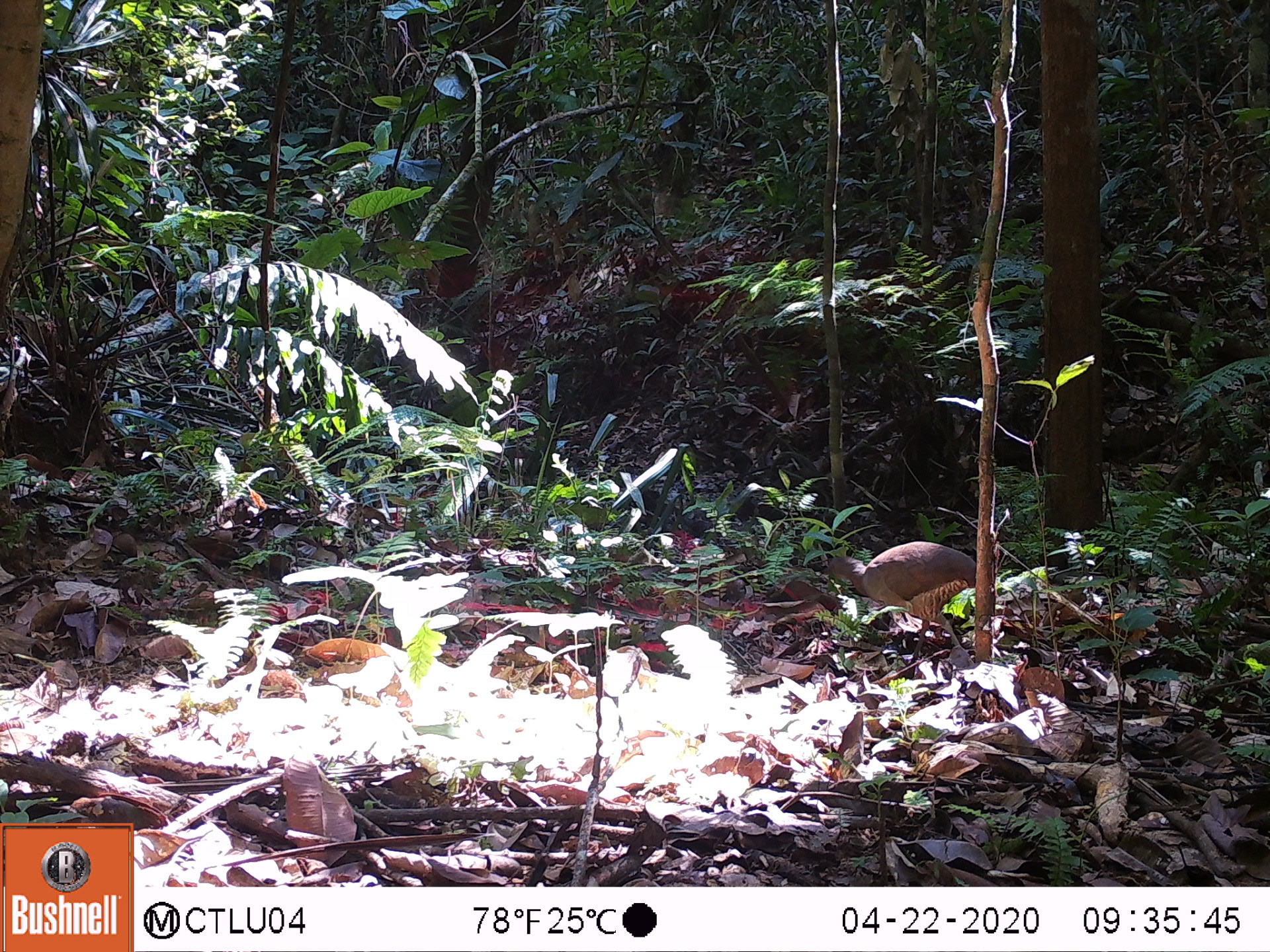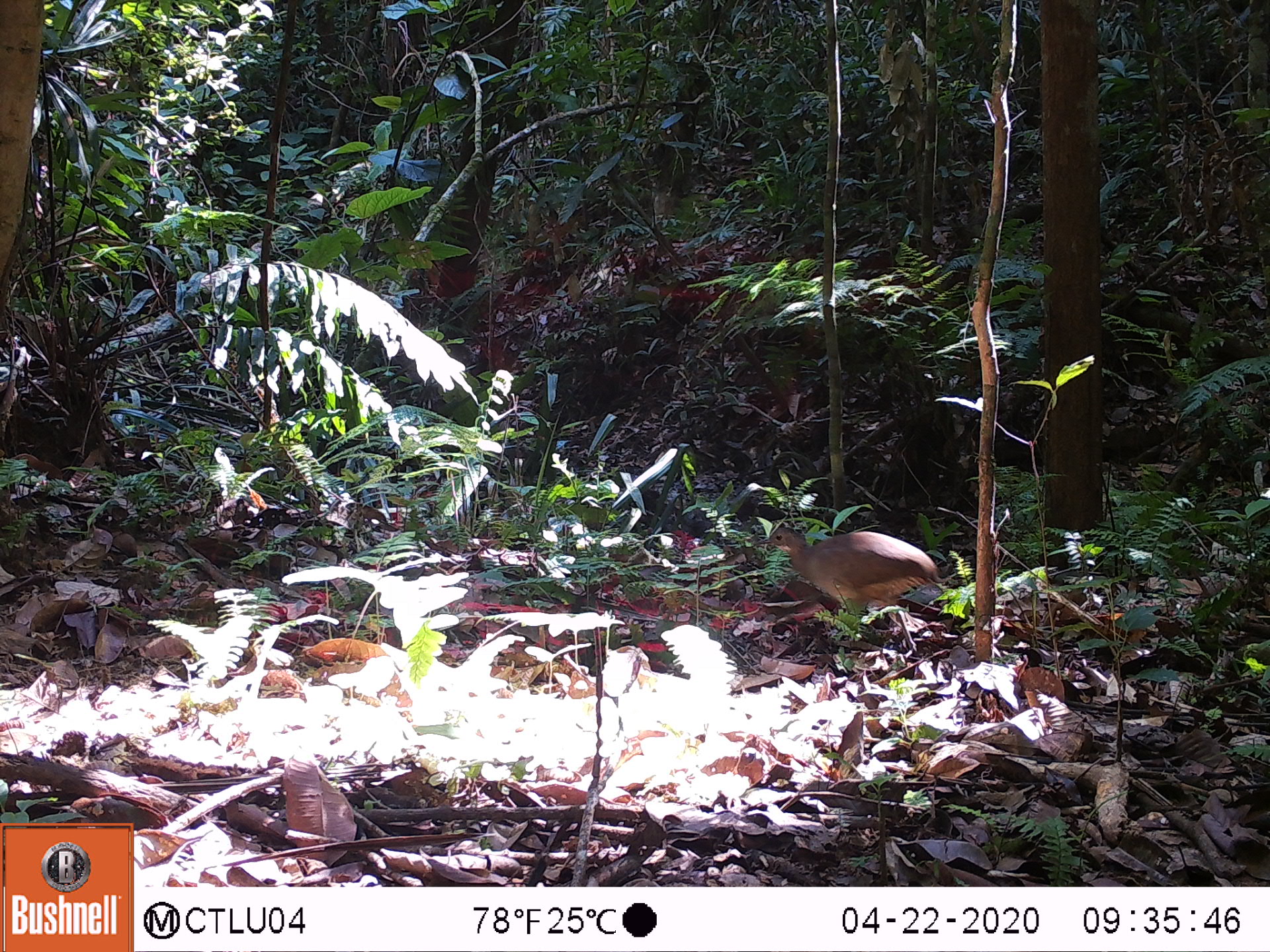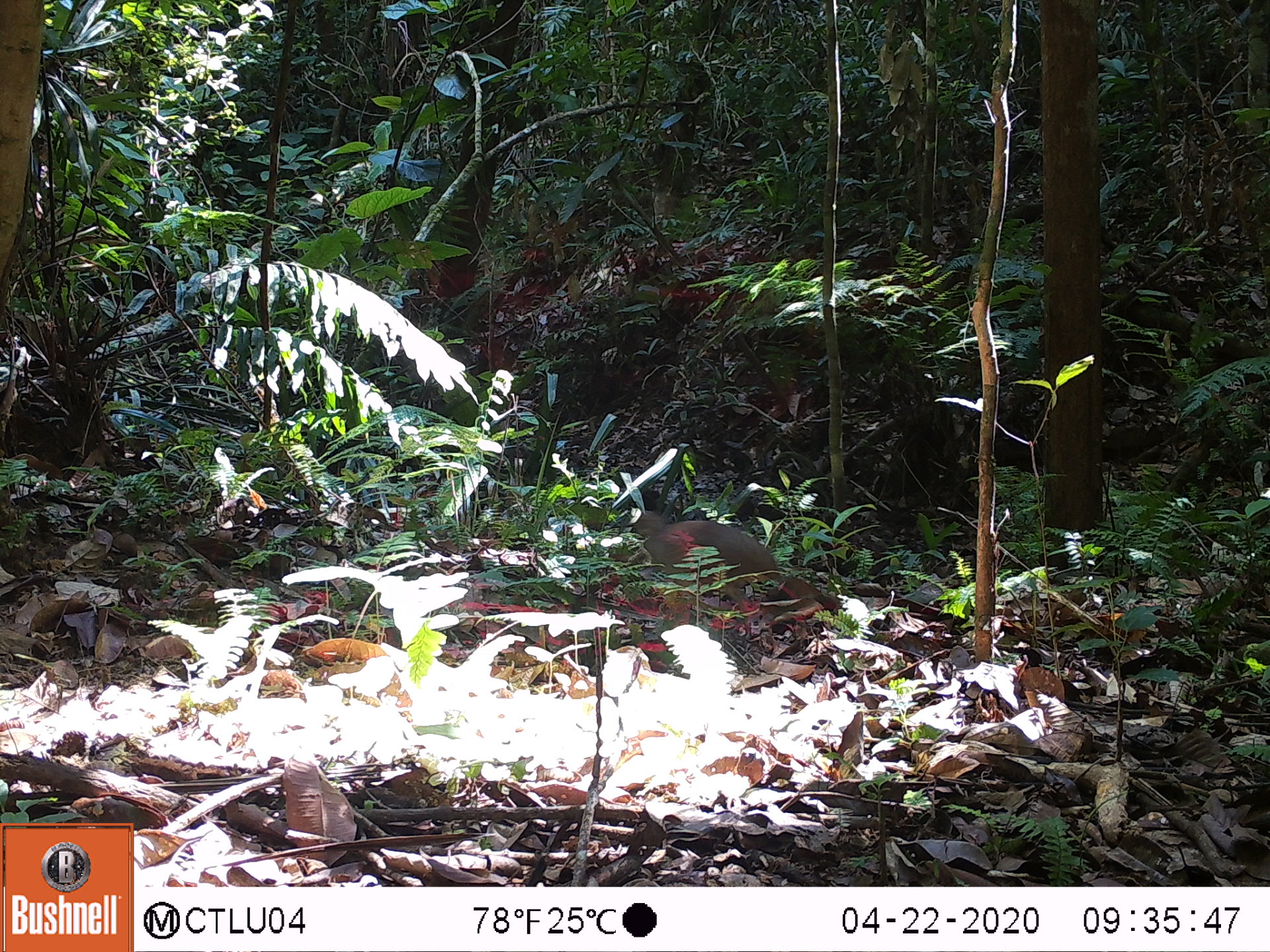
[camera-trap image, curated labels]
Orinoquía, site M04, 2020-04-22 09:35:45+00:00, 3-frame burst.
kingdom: Animalia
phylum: Chordata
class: Aves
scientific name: Aves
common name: bird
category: unknown bird